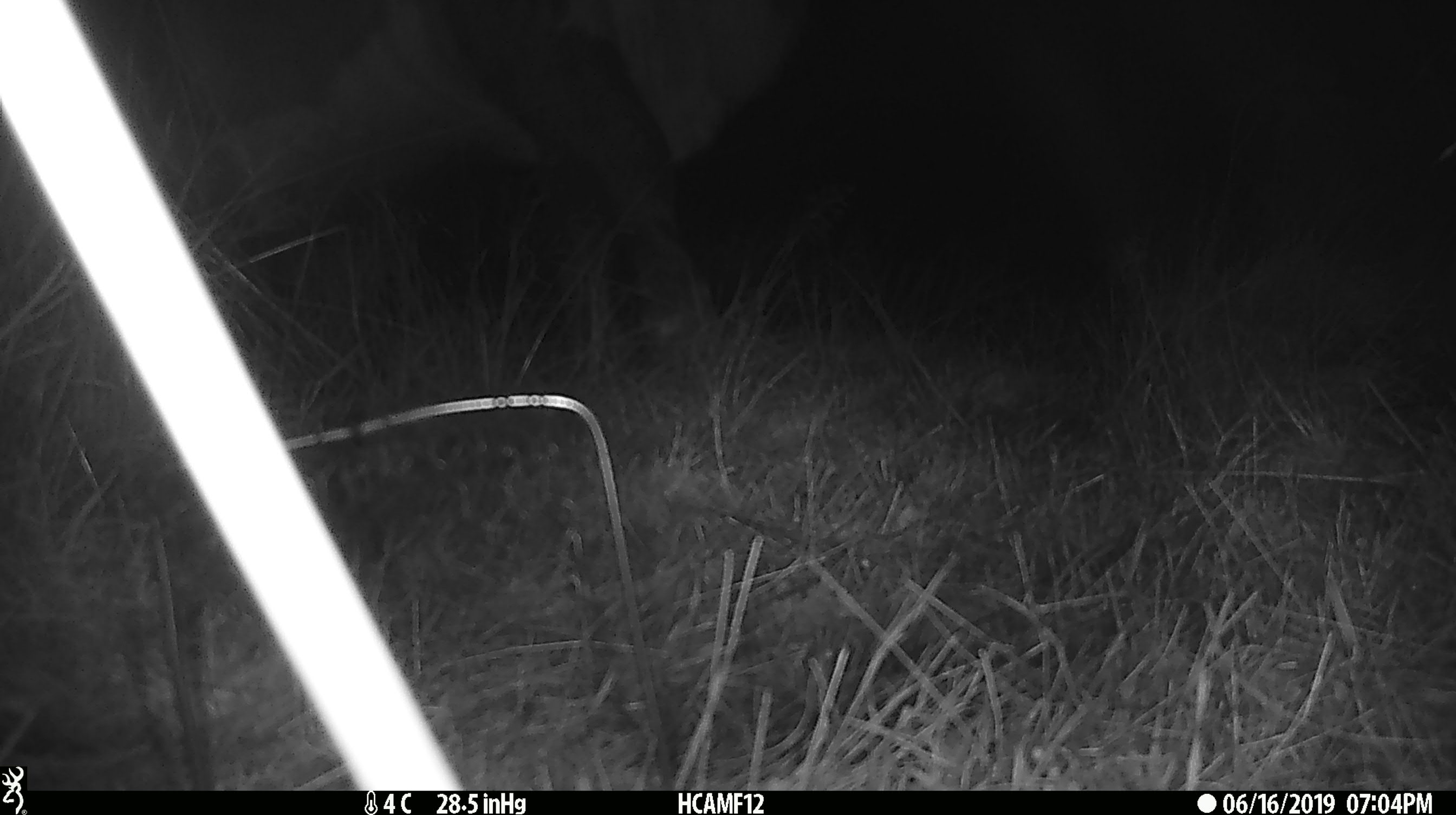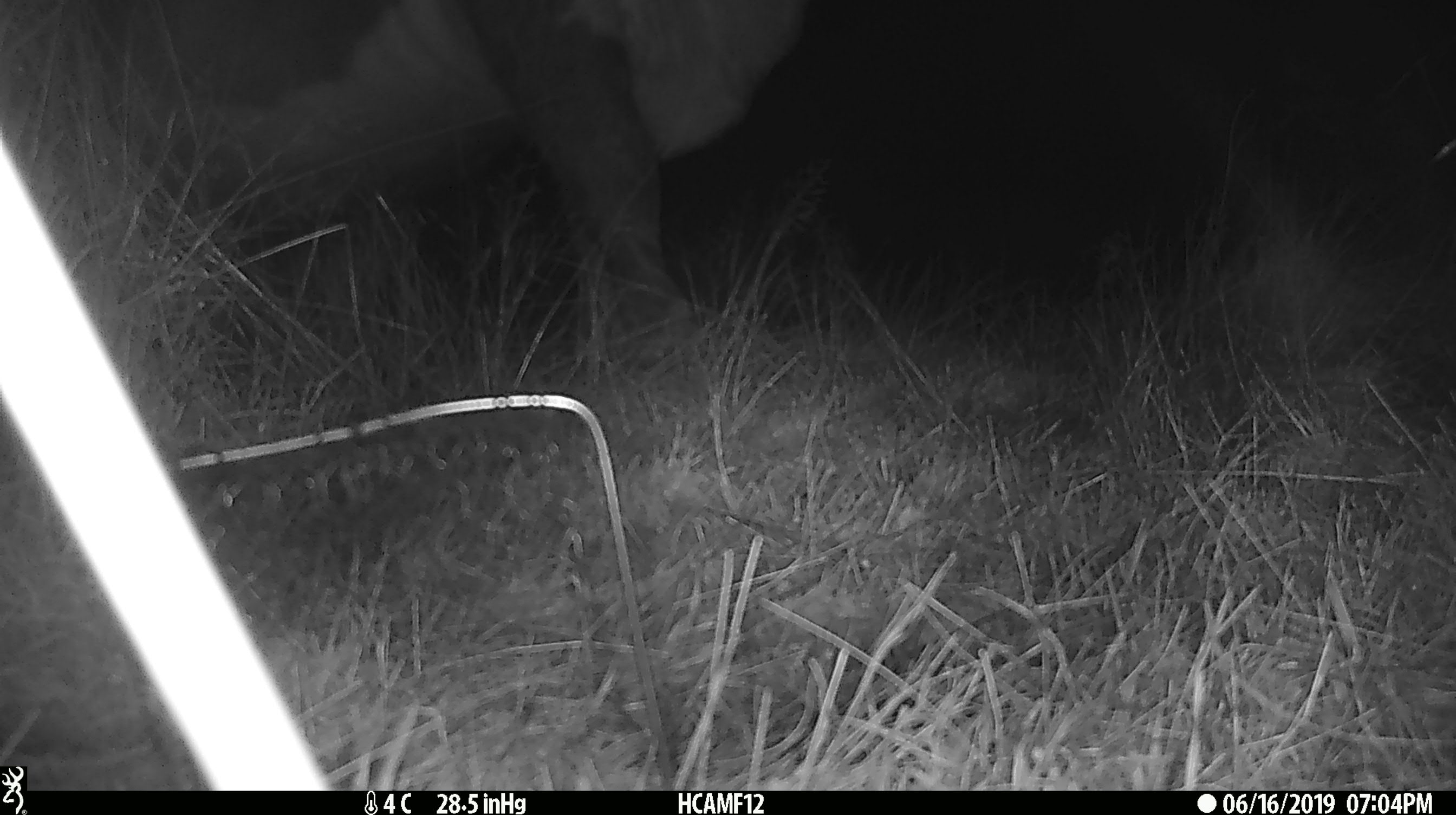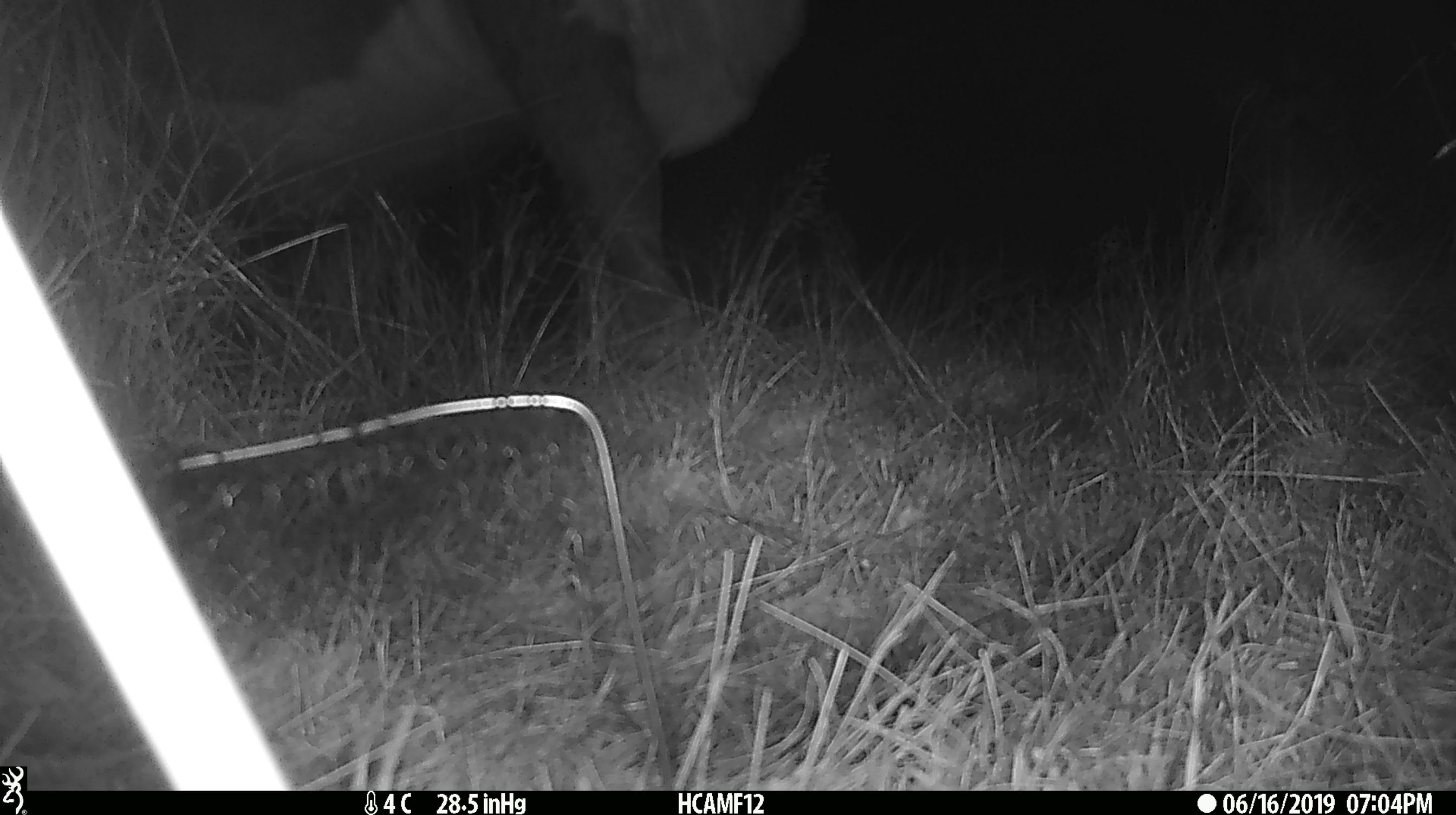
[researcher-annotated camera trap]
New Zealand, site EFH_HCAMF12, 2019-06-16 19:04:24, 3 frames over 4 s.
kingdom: Animalia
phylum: Chordata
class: Mammalia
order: Artiodactyla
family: Bovidae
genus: Bos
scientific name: Bos taurus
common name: domestic cow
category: cow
Cow (domestic cow) (Bos taurus).